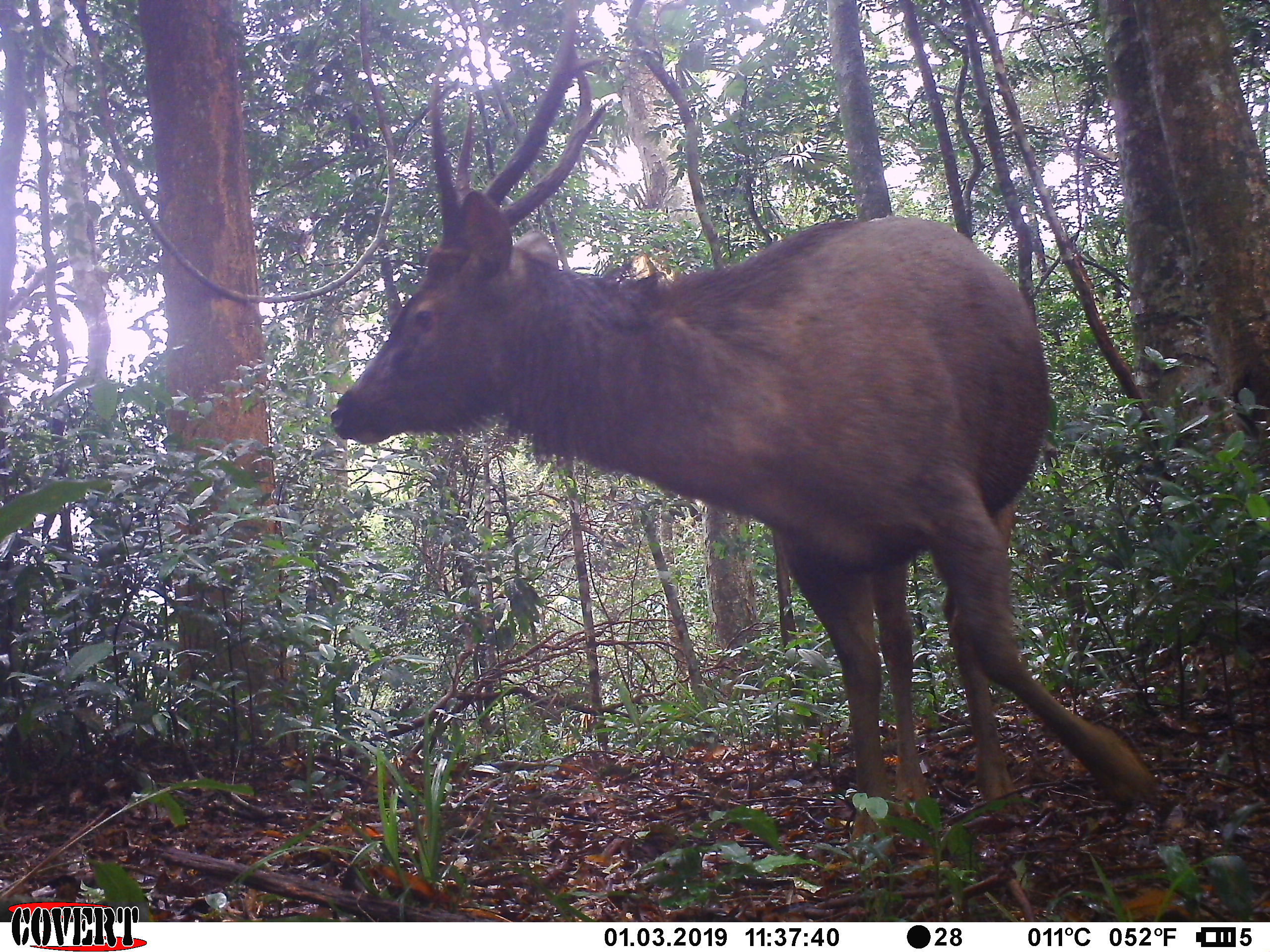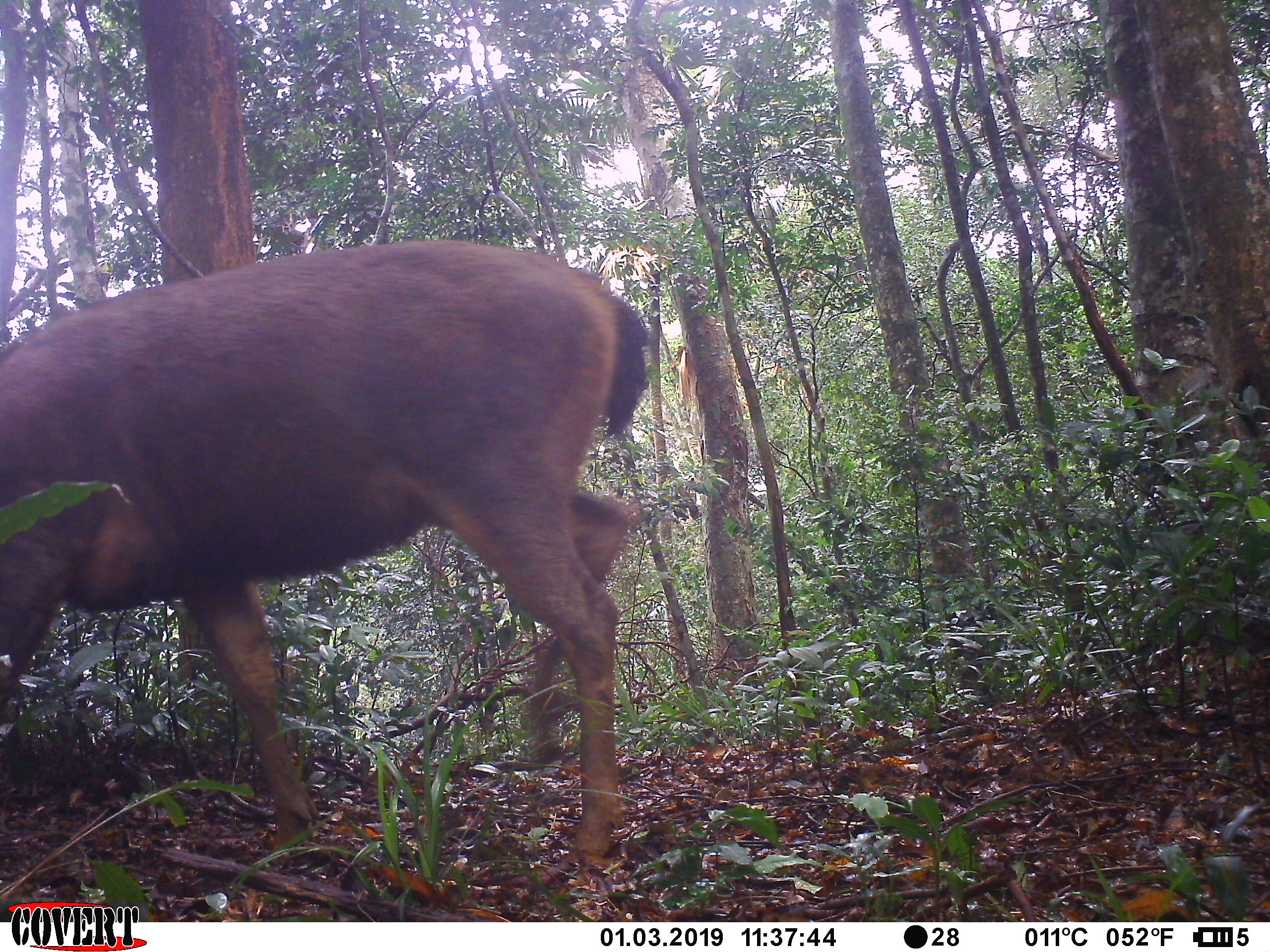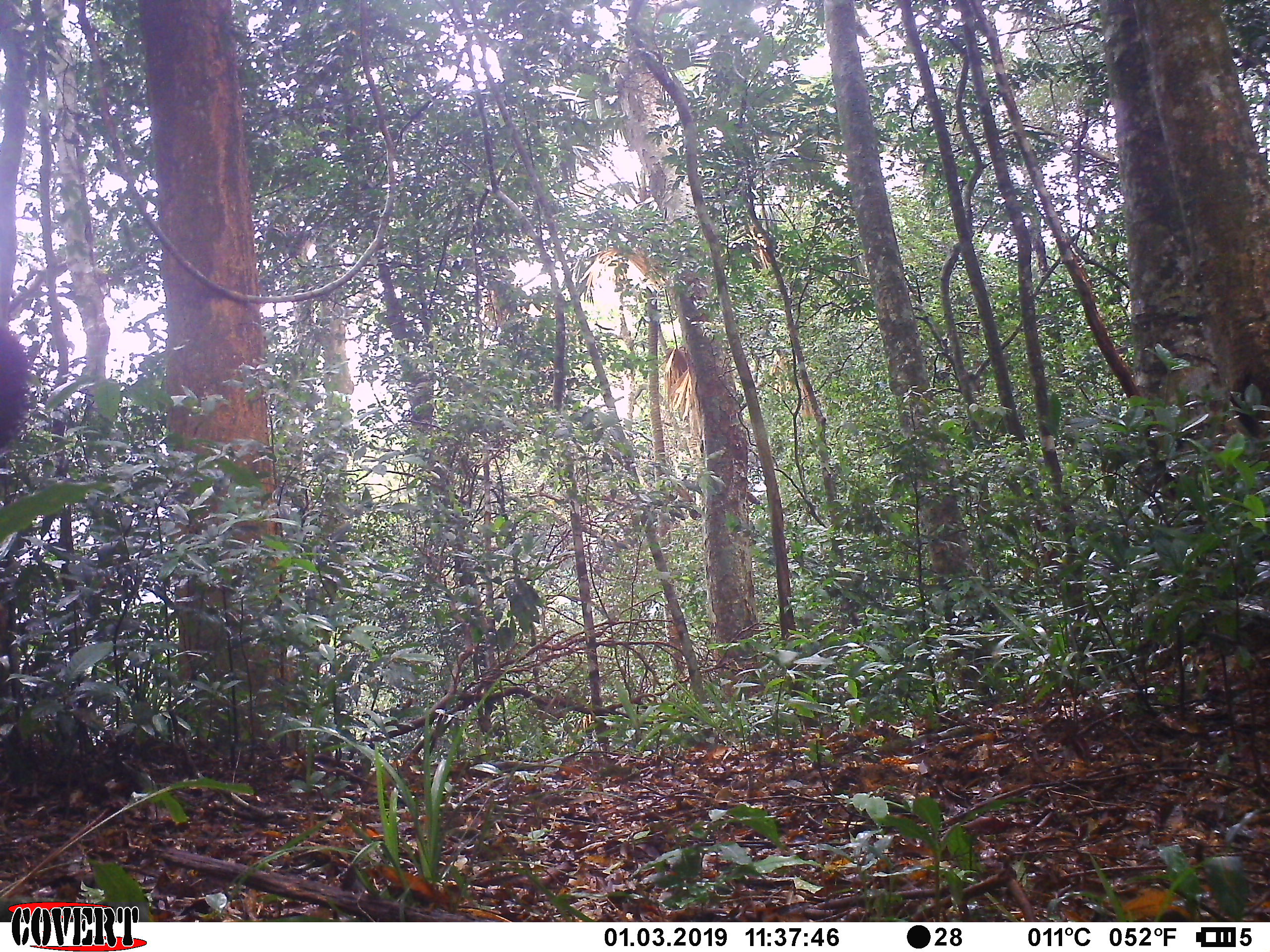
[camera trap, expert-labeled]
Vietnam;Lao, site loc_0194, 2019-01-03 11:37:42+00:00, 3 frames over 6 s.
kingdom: Animalia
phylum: Chordata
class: Mammalia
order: Artiodactyla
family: Cervidae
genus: Rusa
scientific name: Rusa unicolor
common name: sambar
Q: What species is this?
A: Sambar (Rusa unicolor).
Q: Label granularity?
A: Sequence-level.